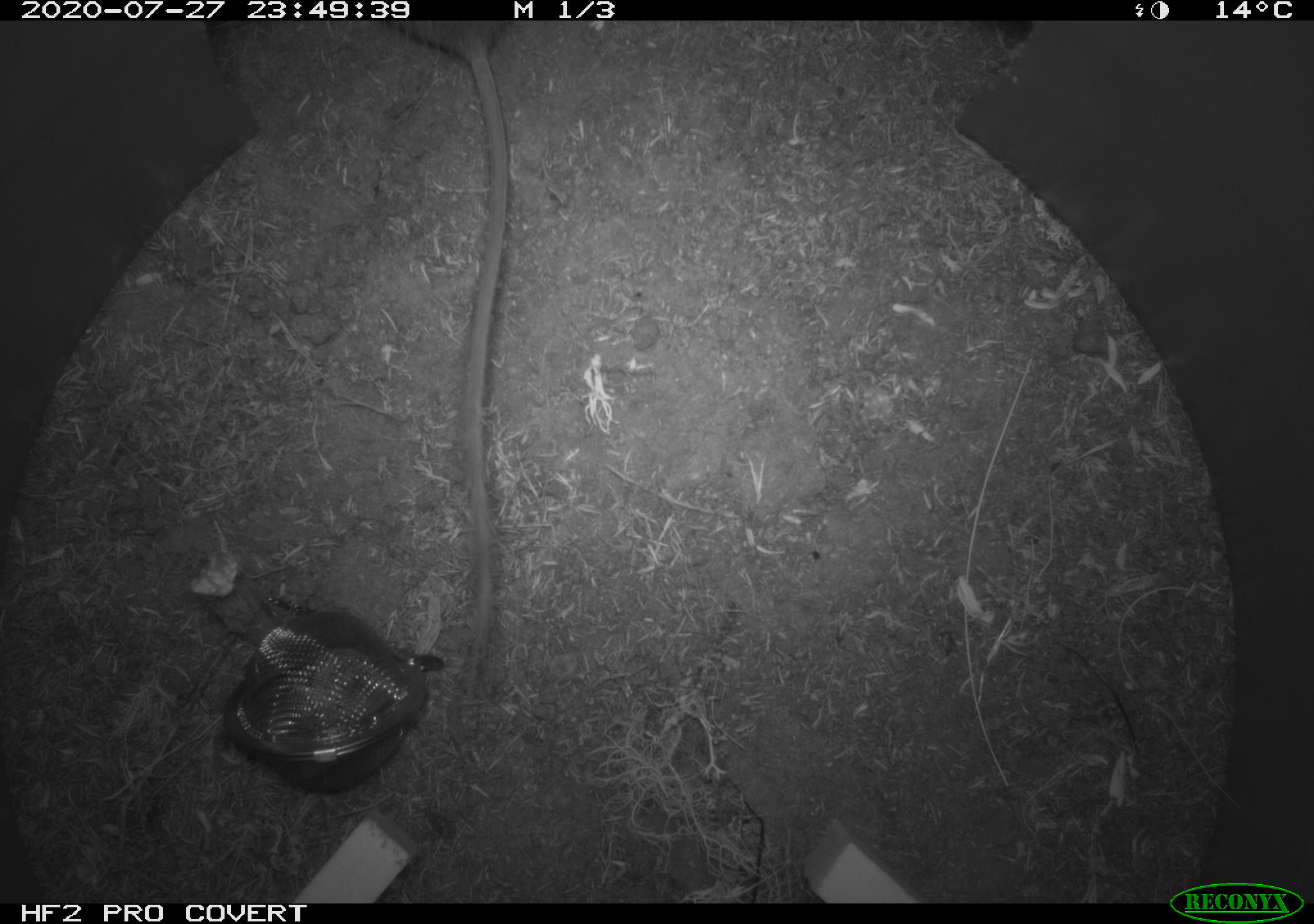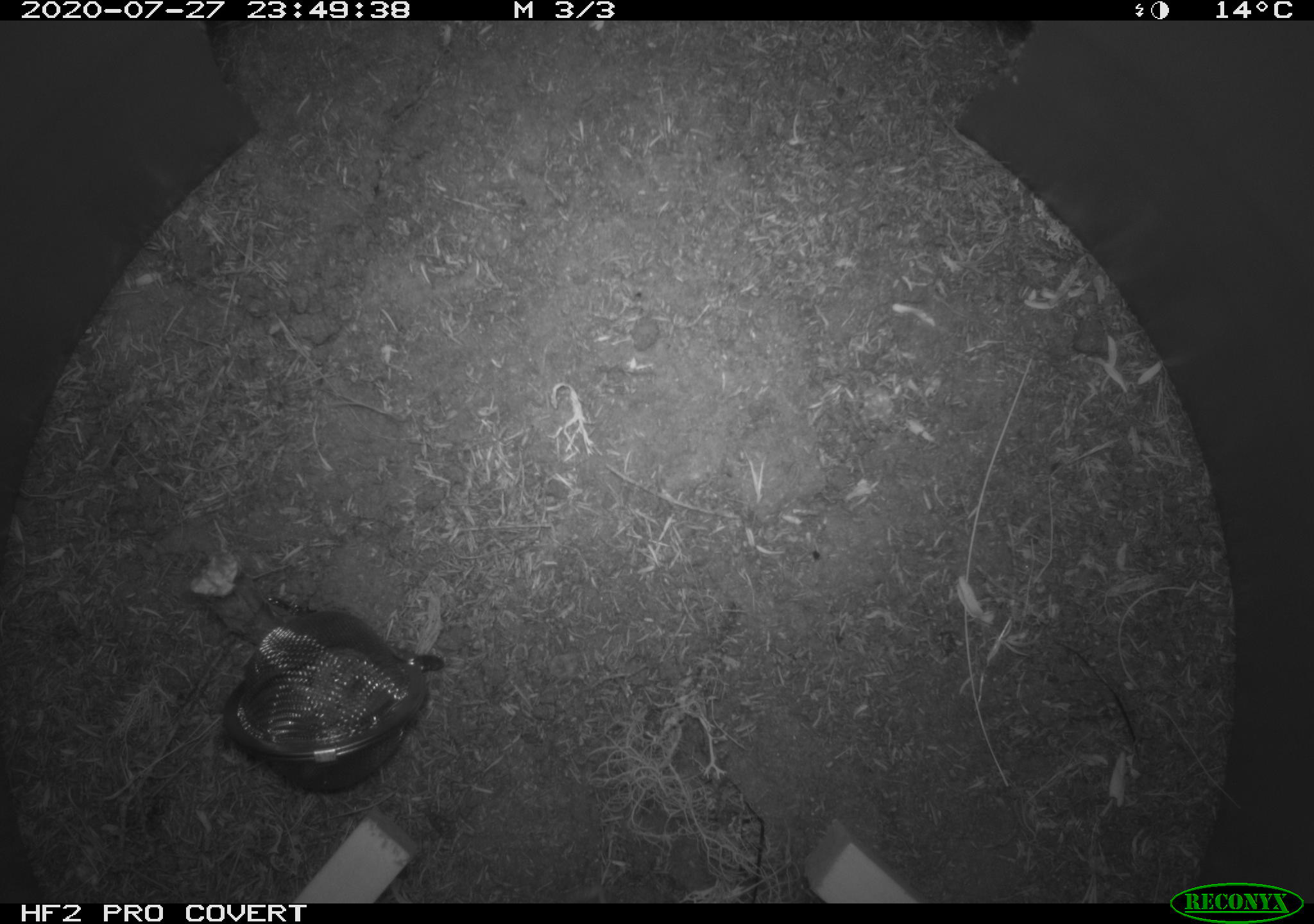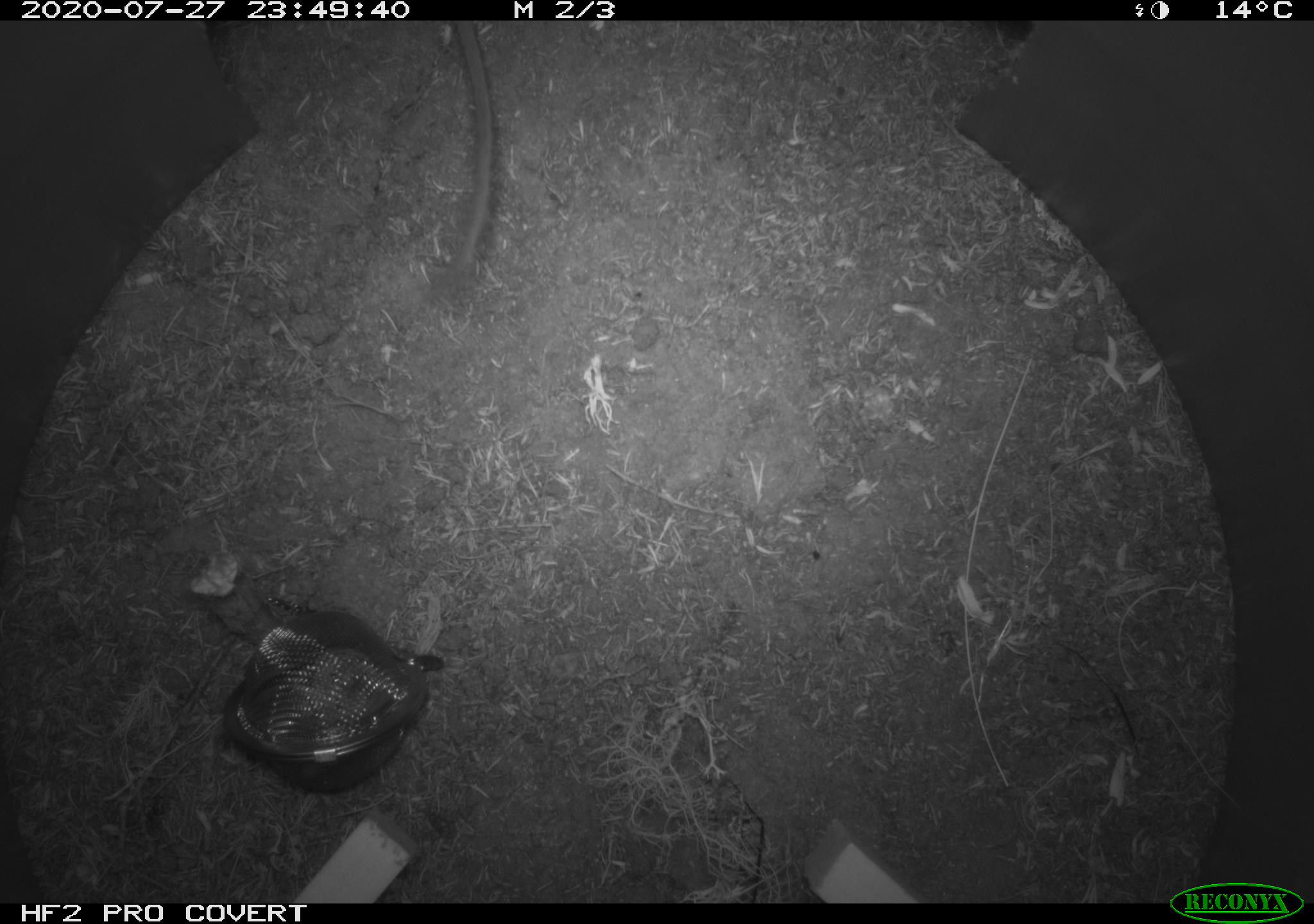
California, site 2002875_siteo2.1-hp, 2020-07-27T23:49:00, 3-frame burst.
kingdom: Animalia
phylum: Chordata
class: Mammalia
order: Rodentia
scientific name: Rodentia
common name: rodent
Rodent (Rodentia).